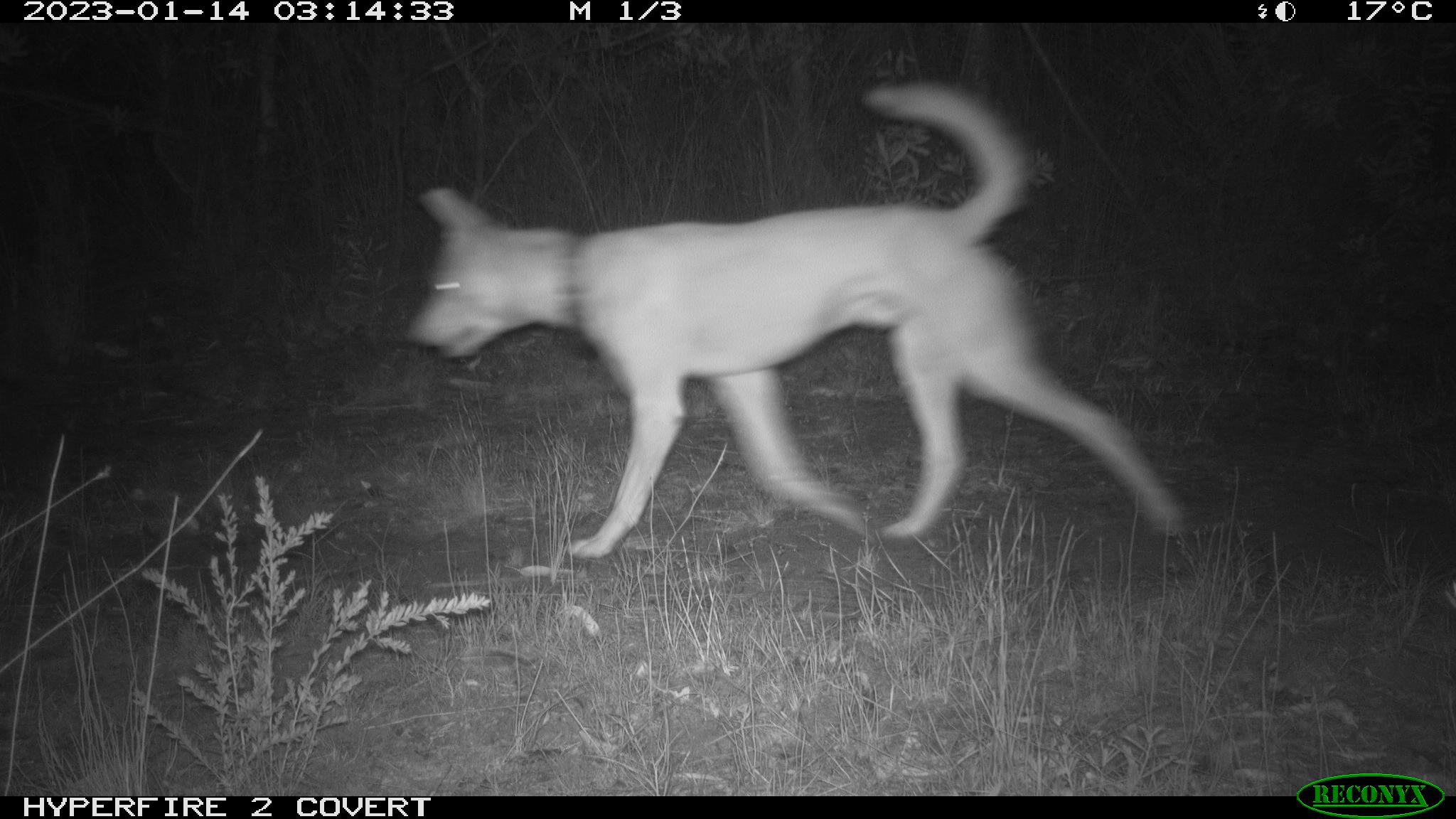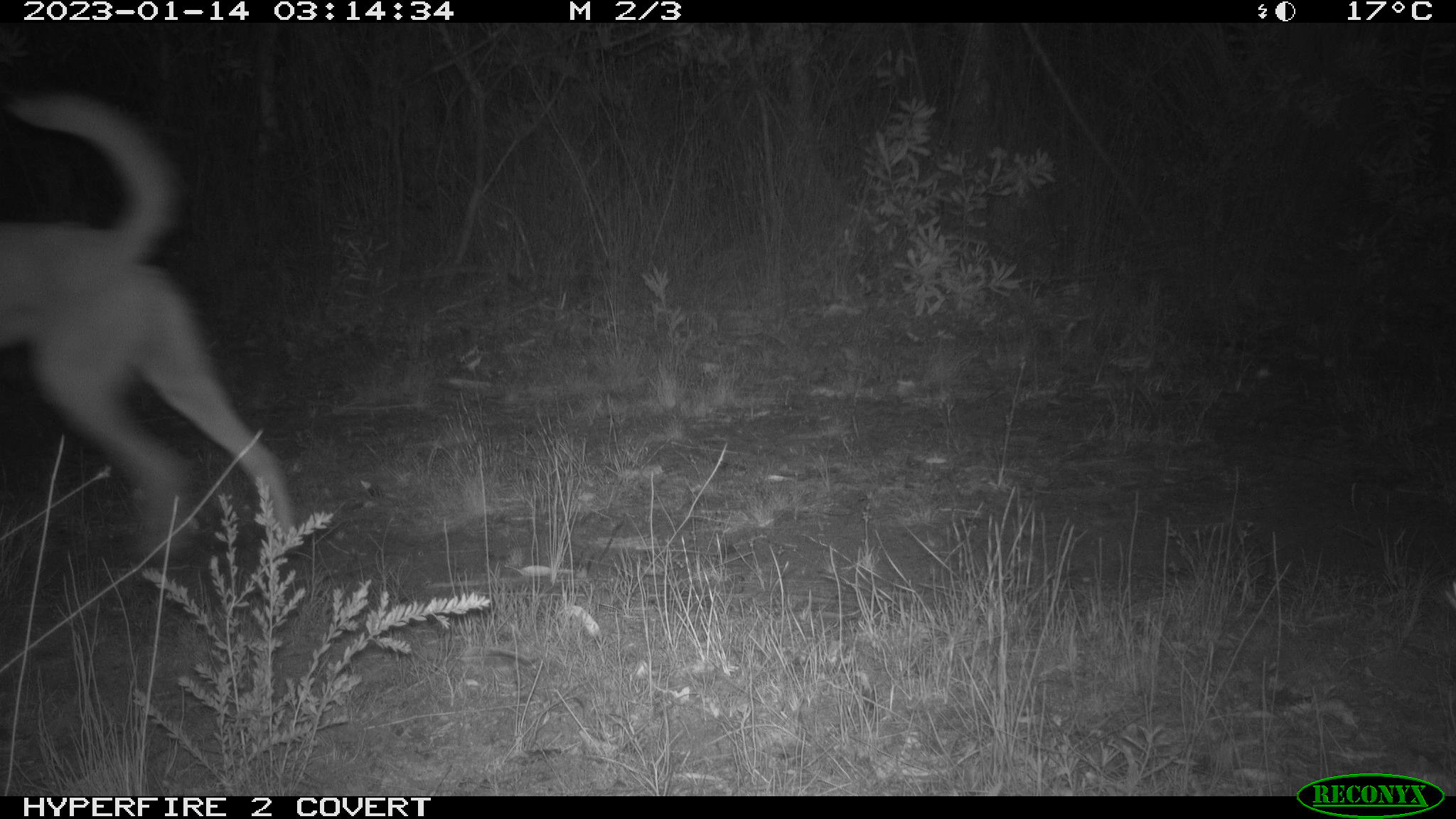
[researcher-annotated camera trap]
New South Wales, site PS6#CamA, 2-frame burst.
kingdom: Animalia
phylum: Chordata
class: Mammalia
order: Carnivora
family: Canidae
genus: Canis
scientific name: Canis familiaris dingo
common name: dingo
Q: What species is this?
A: Dingo (Canis familiaris dingo).